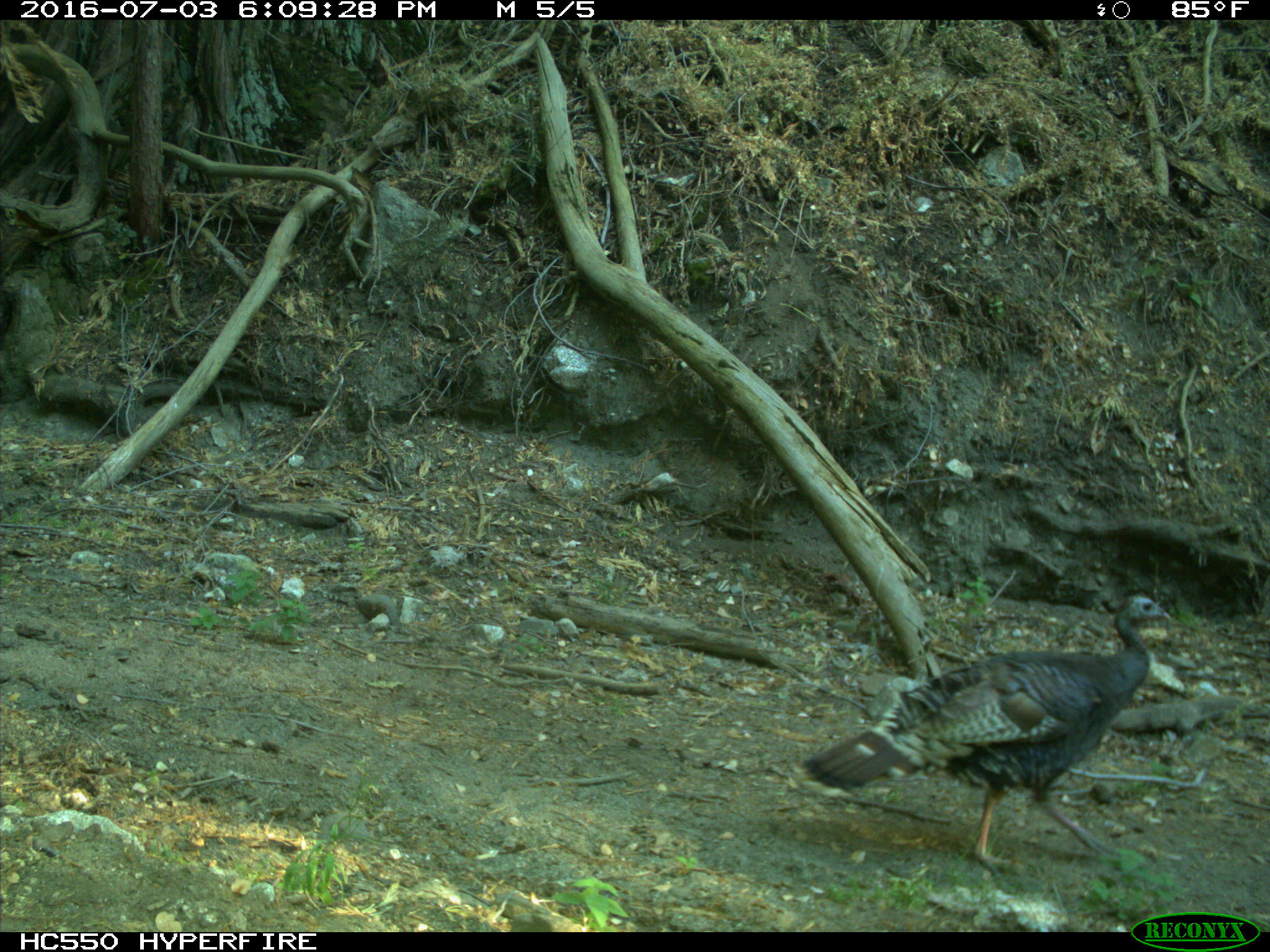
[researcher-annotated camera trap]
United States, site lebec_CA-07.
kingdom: Animalia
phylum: Chordata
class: Aves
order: Galliformes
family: Phasianidae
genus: Meleagris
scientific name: Meleagris gallopavo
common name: wild turkey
Meleagris gallopavo (wild turkey).